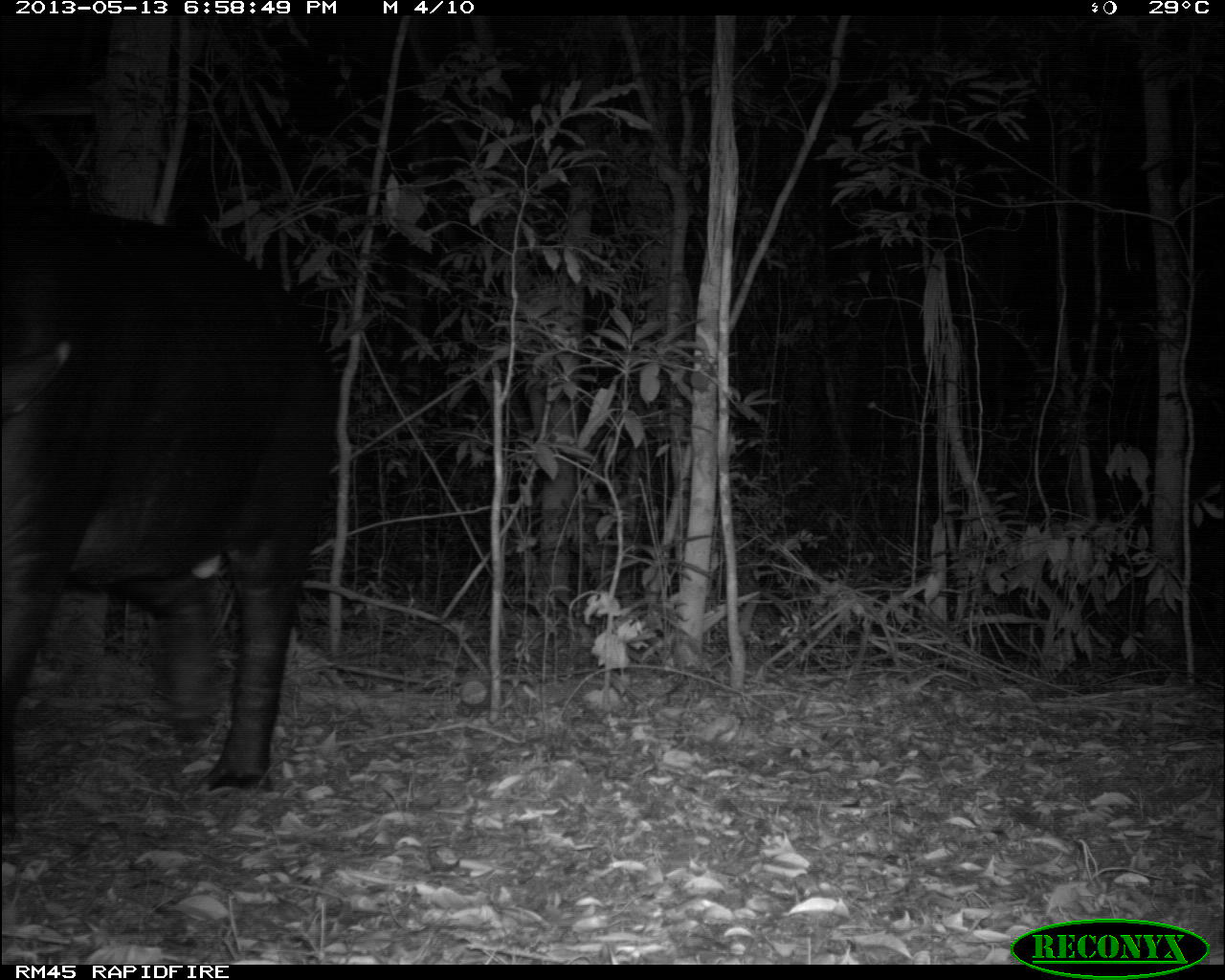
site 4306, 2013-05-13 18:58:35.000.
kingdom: Animalia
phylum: Chordata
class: Mammalia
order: Perissodactyla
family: Tapiridae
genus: Tapirus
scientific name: Tapirus bairdii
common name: baird's tapir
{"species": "Tapirus bairdii (baird's tapir)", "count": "1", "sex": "male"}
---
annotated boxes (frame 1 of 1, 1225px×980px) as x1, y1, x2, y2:
tapirus bairdii: 0, 205, 338, 848